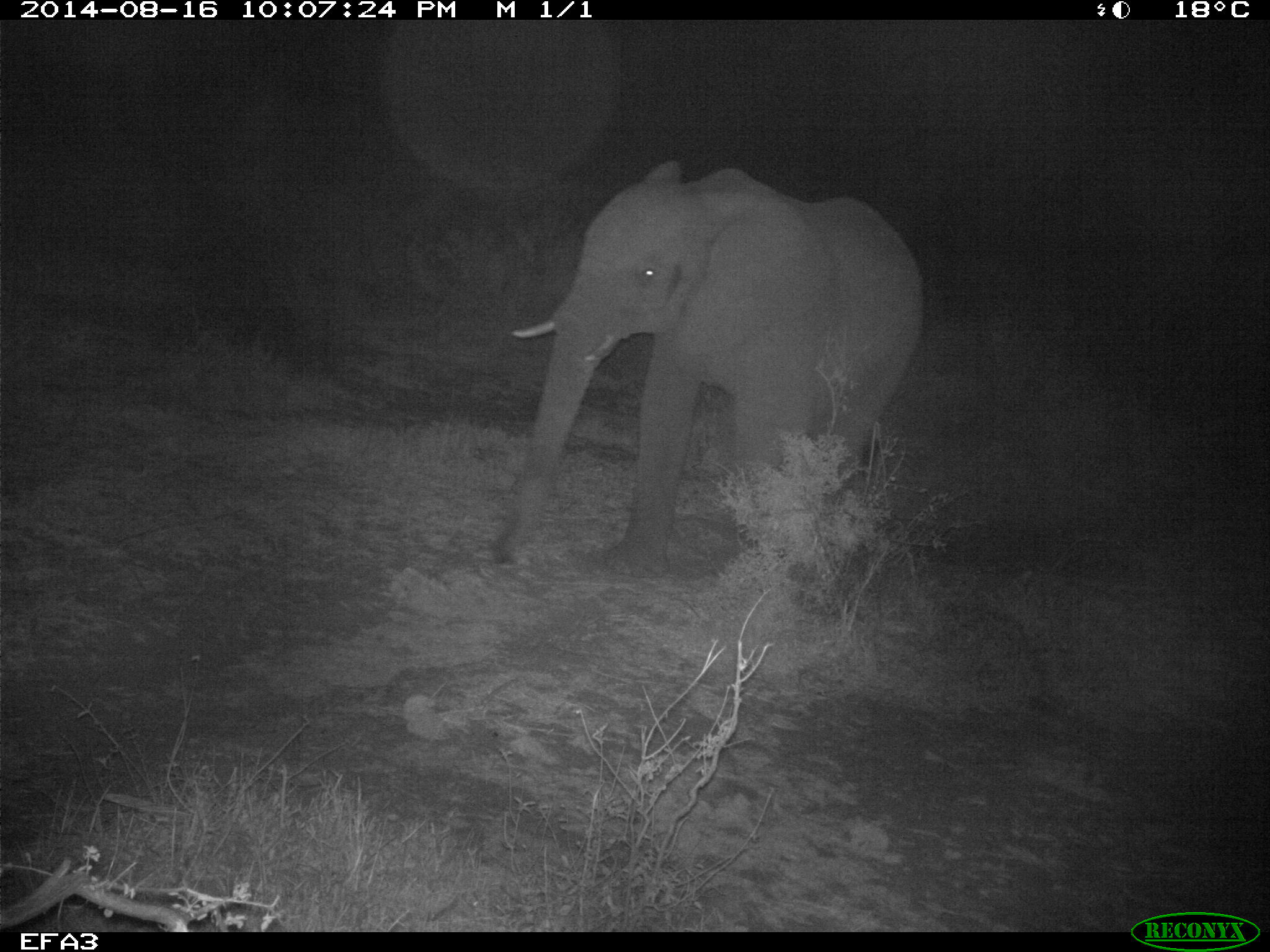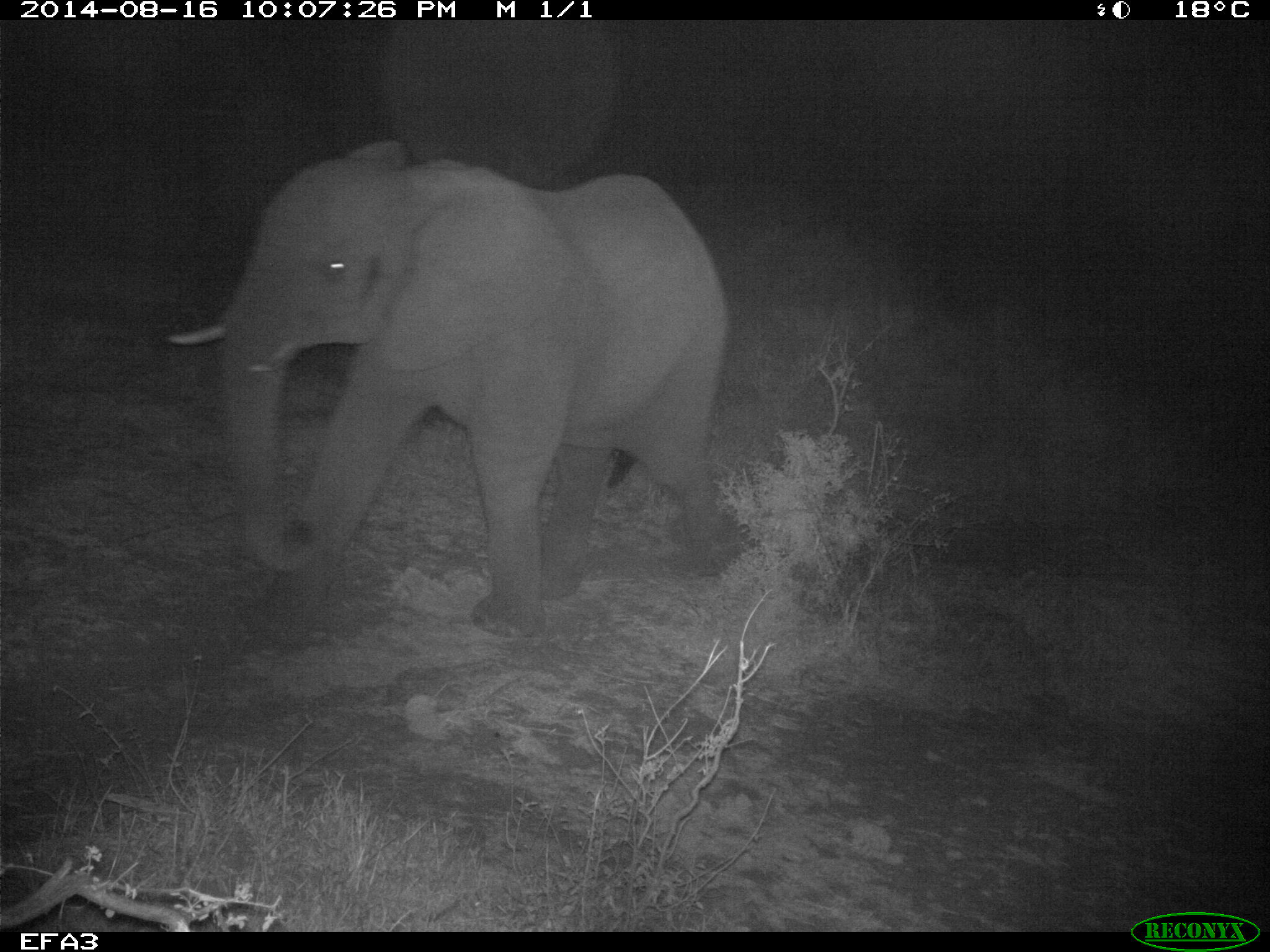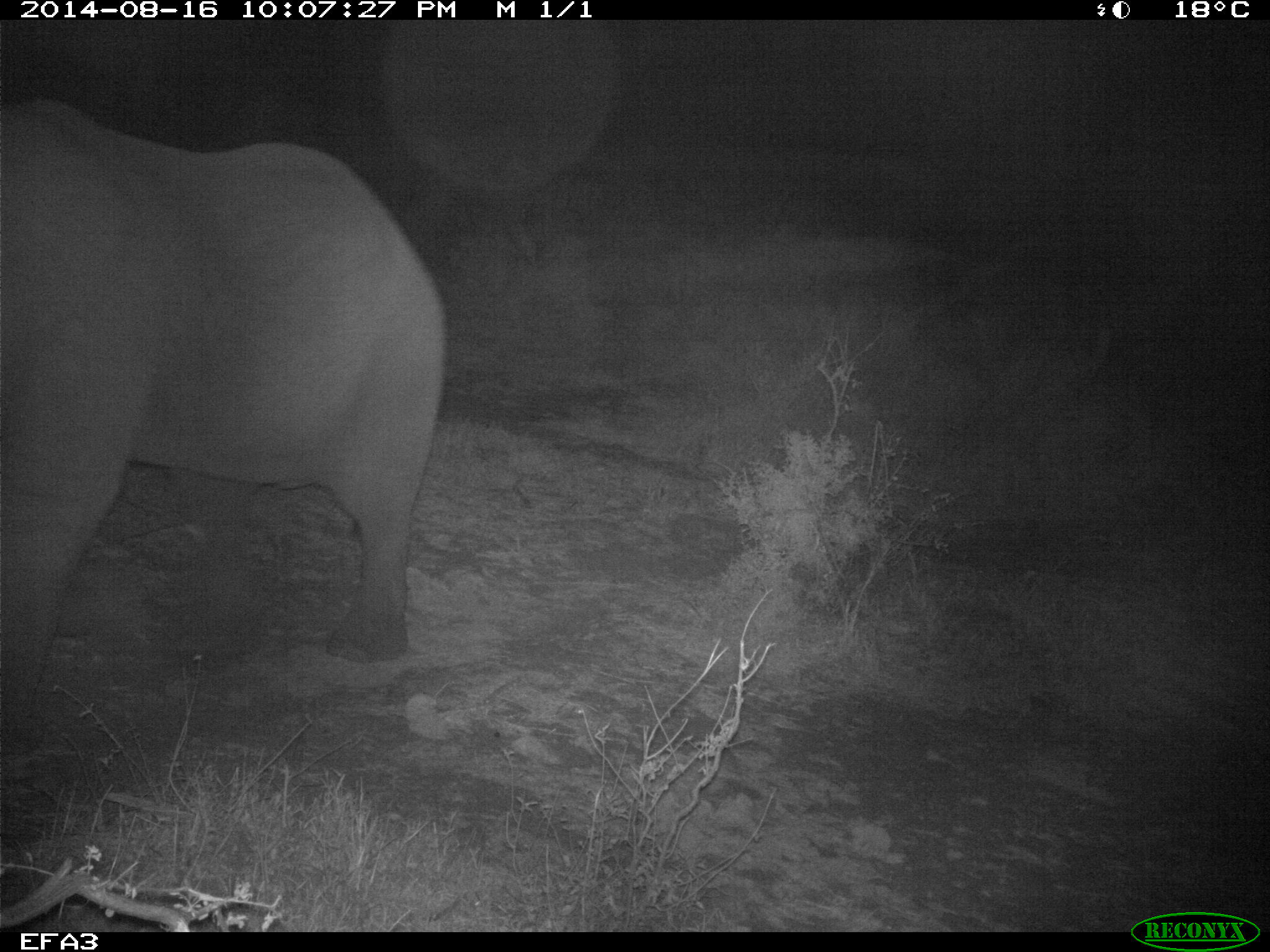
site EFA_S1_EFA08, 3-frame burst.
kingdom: Animalia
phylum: Chordata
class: Mammalia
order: Proboscidea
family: Elephantidae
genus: Loxodonta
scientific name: Loxodonta africana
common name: african bush elephant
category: elephant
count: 1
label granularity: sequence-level